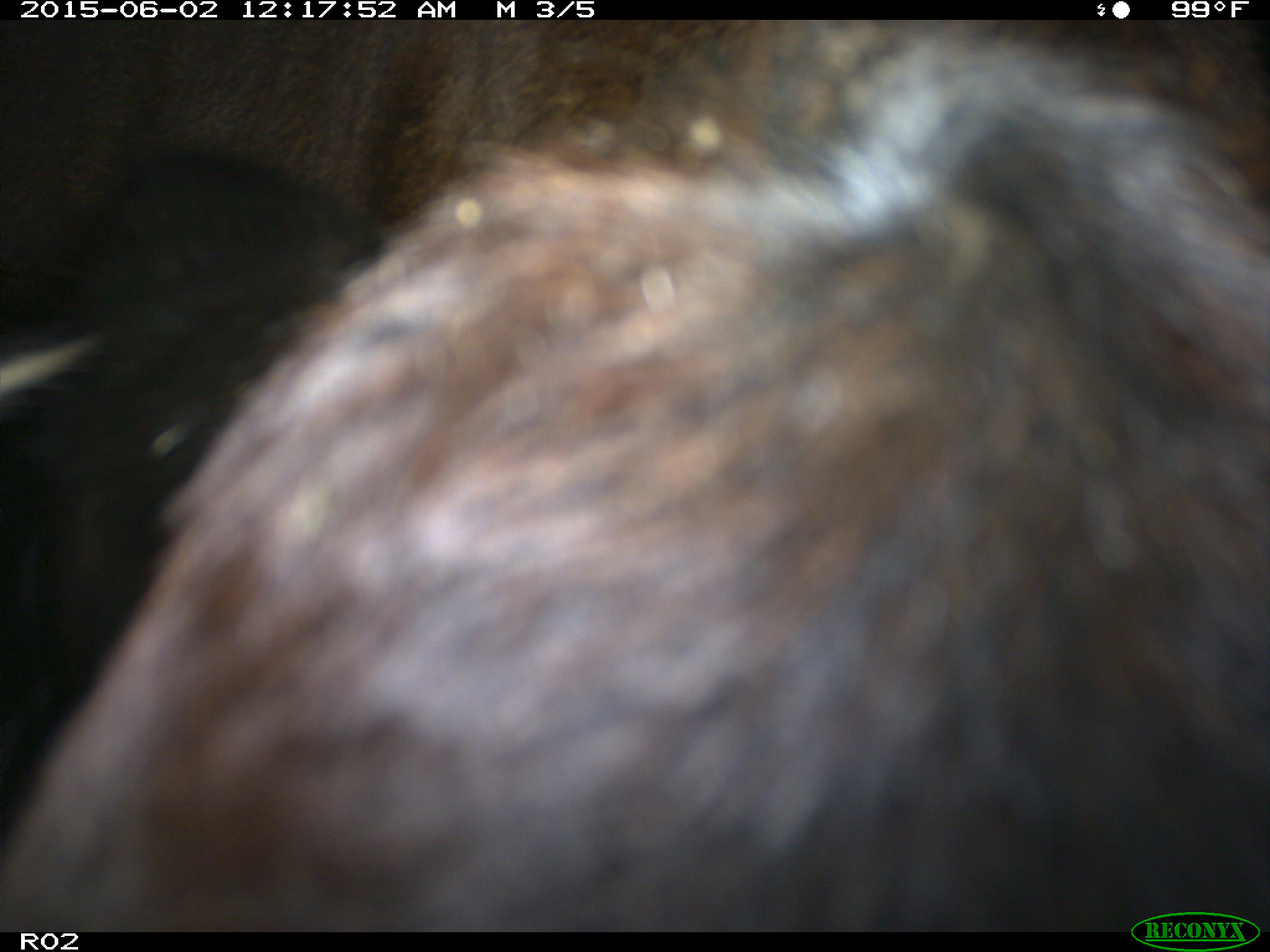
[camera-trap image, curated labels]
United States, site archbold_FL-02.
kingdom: Animalia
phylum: Chordata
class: Mammalia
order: Artiodactyla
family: Bovidae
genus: Bos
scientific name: Bos taurus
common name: domestic cow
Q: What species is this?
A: Bos taurus (domestic cow).